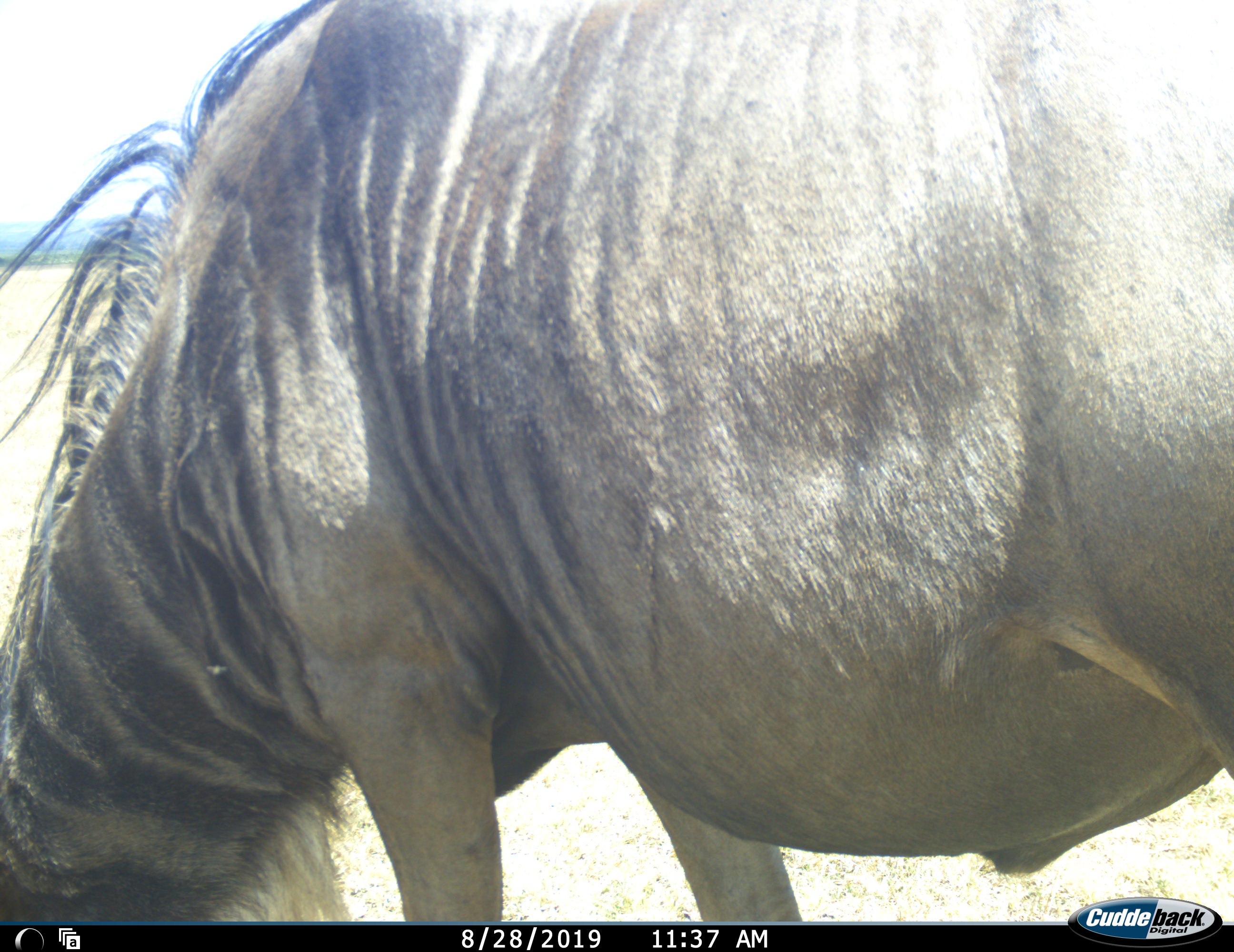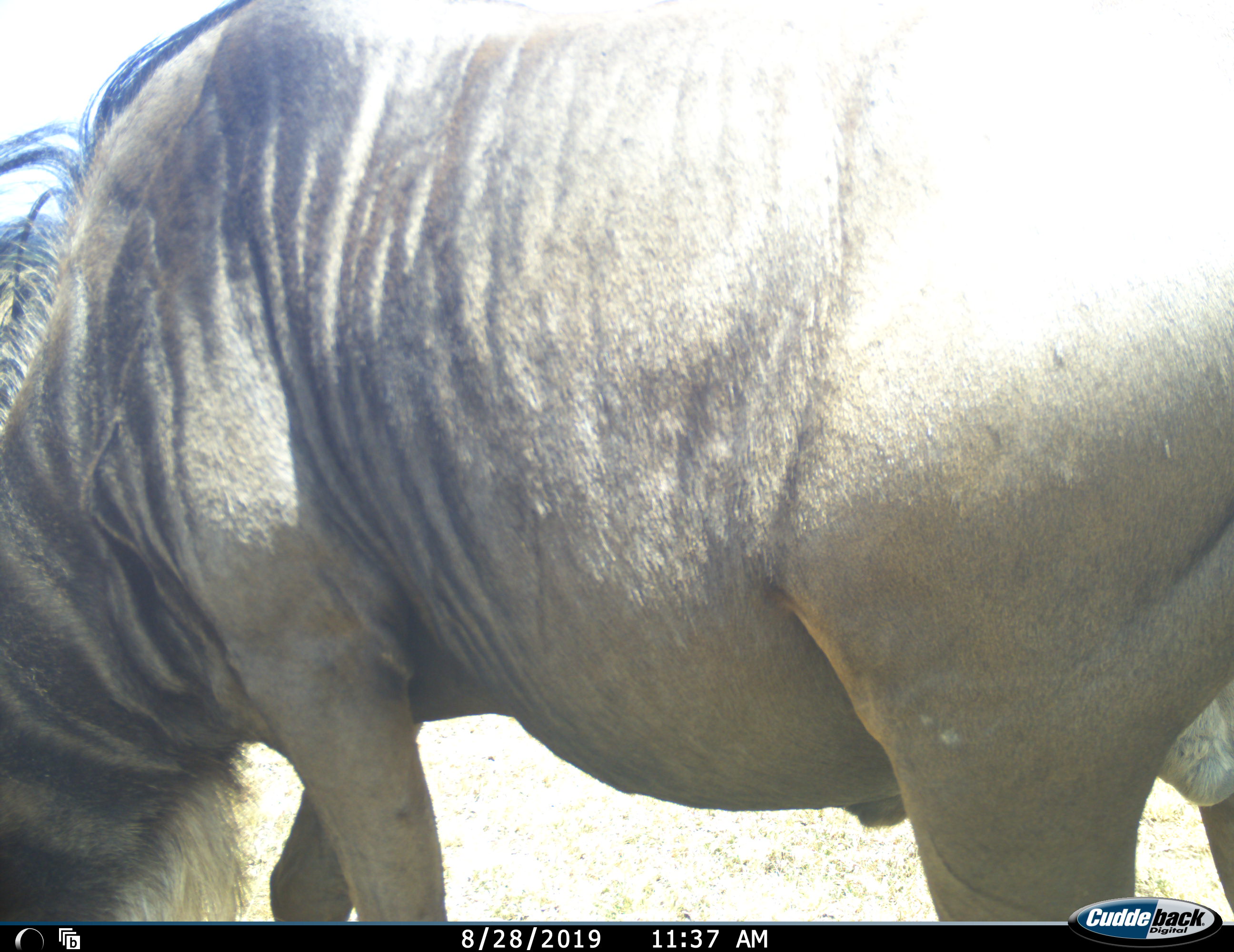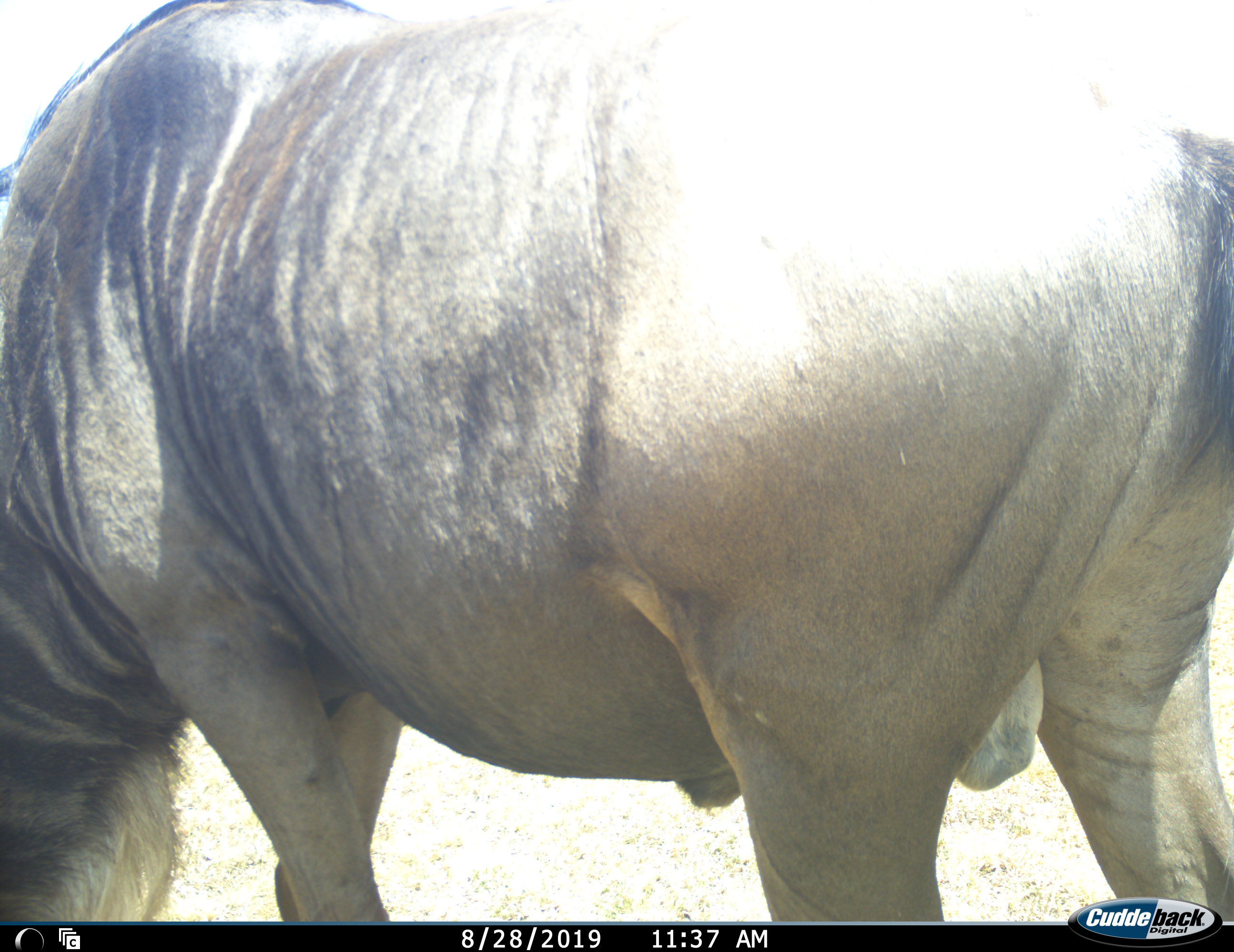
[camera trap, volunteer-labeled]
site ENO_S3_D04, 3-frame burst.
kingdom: Animalia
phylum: Chordata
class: Mammalia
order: Artiodactyla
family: Bovidae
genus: Connochaetes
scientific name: Connochaetes taurinus taurinus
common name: blue wildebeest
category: wildebeestblue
Wildebeestblue (blue wildebeest) (Connochaetes taurinus taurinus), count 1. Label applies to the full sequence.